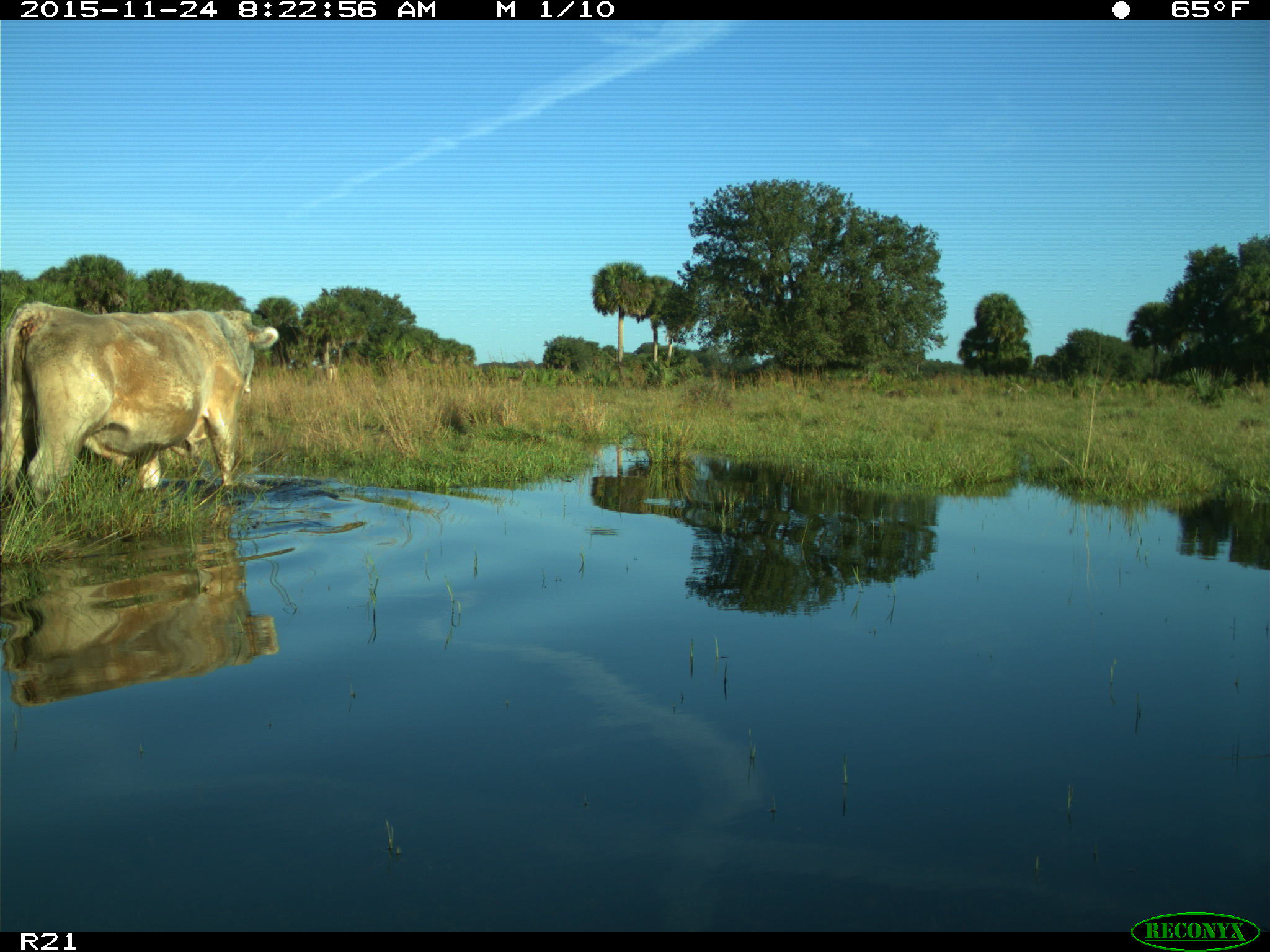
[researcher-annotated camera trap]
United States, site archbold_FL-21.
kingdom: Animalia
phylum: Chordata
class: Mammalia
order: Artiodactyla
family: Bovidae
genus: Bos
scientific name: Bos taurus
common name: domestic cow